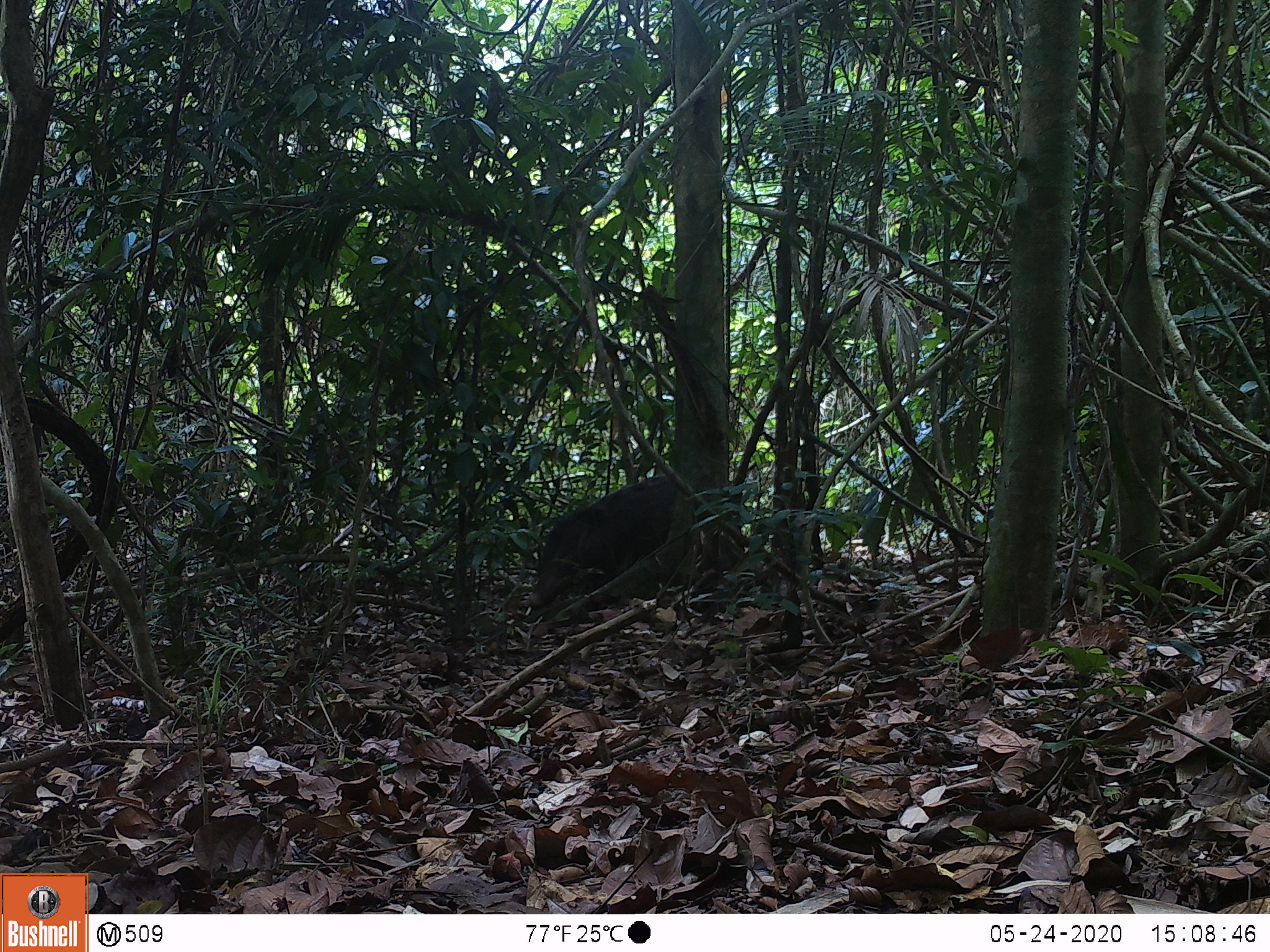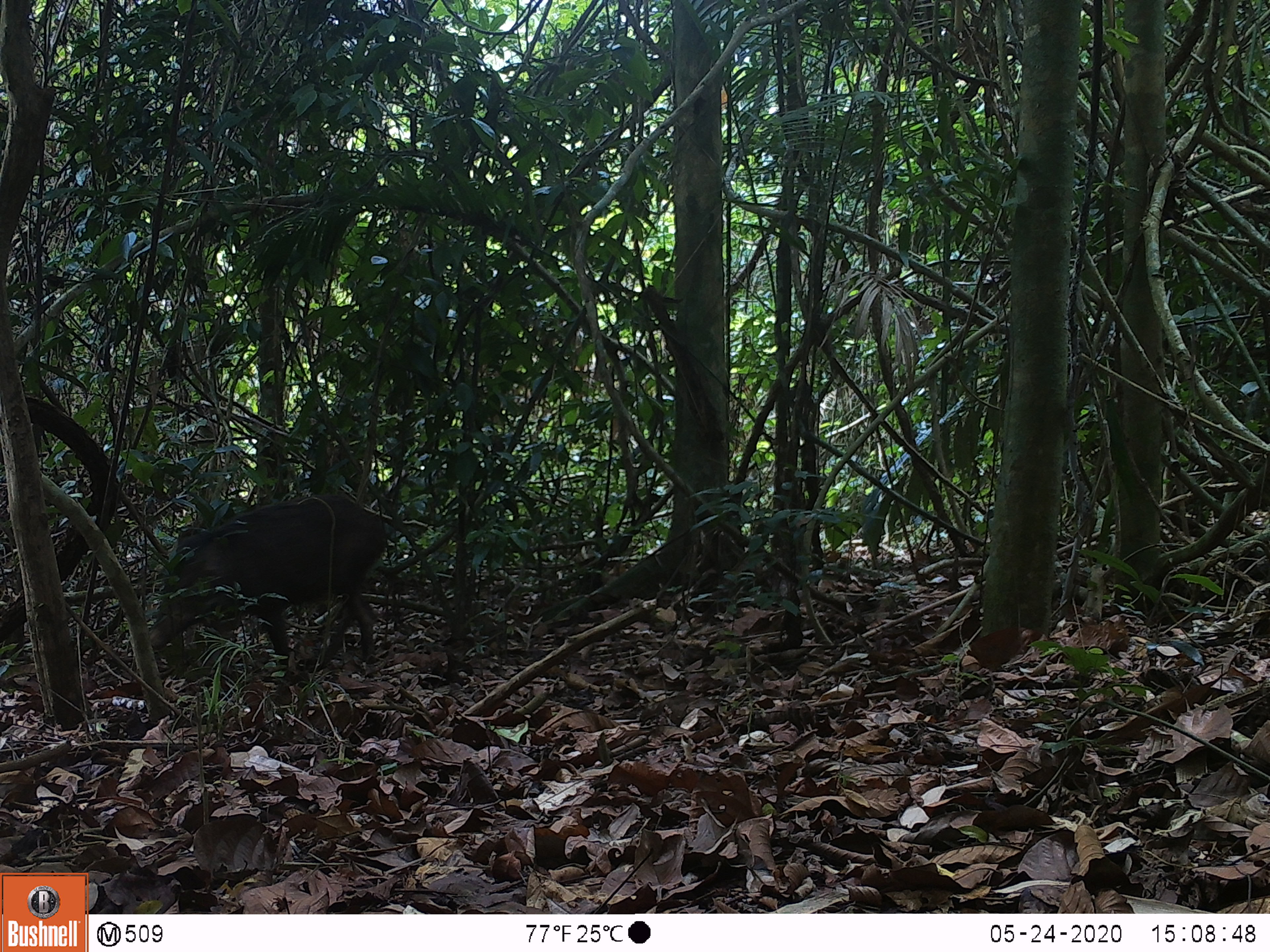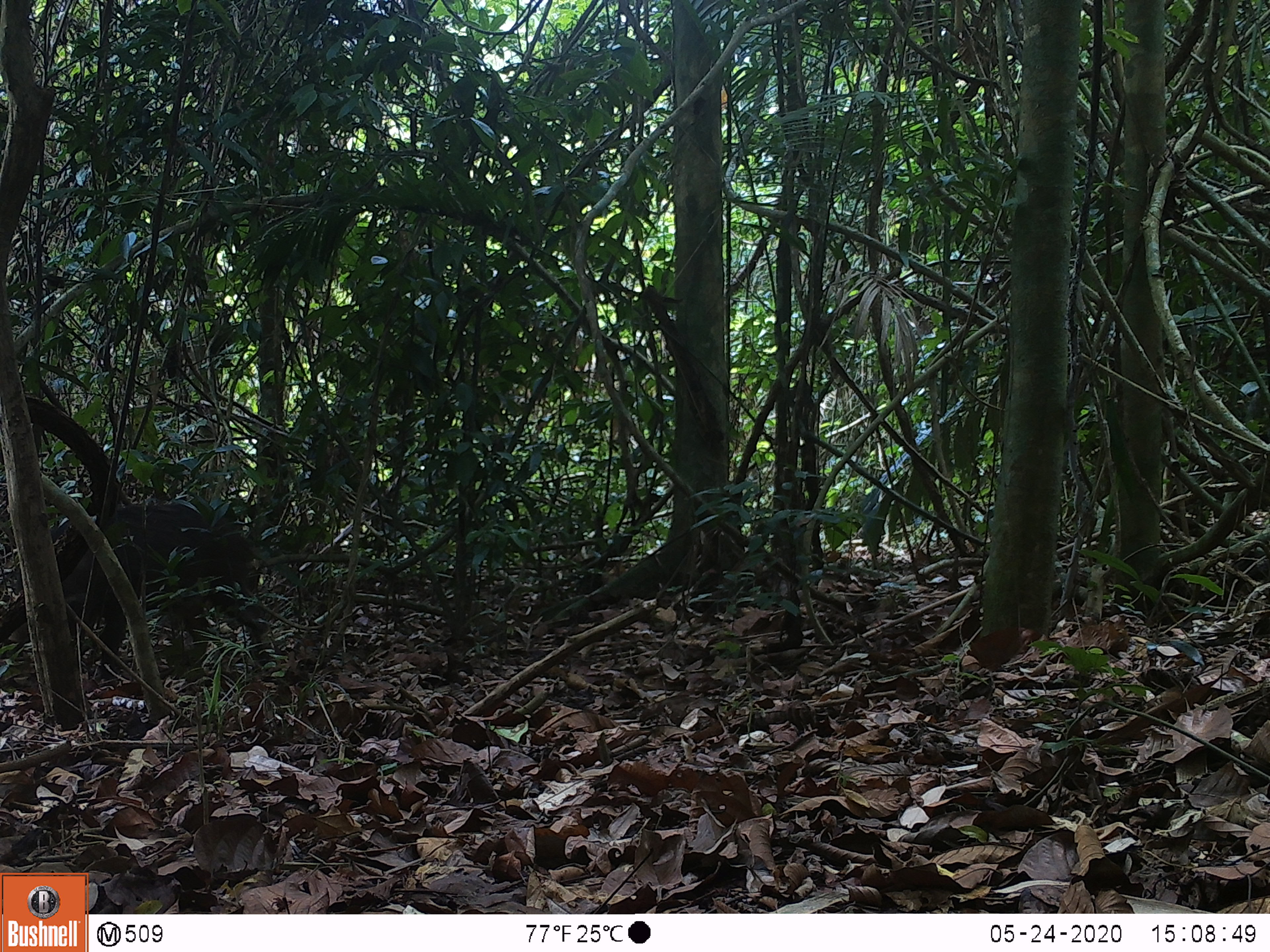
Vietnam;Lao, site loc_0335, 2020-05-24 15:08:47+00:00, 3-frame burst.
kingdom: Animalia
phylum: Chordata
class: Mammalia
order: Artiodactyla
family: Suidae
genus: Sus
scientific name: Sus scrofa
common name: eurasian wild pig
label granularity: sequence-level